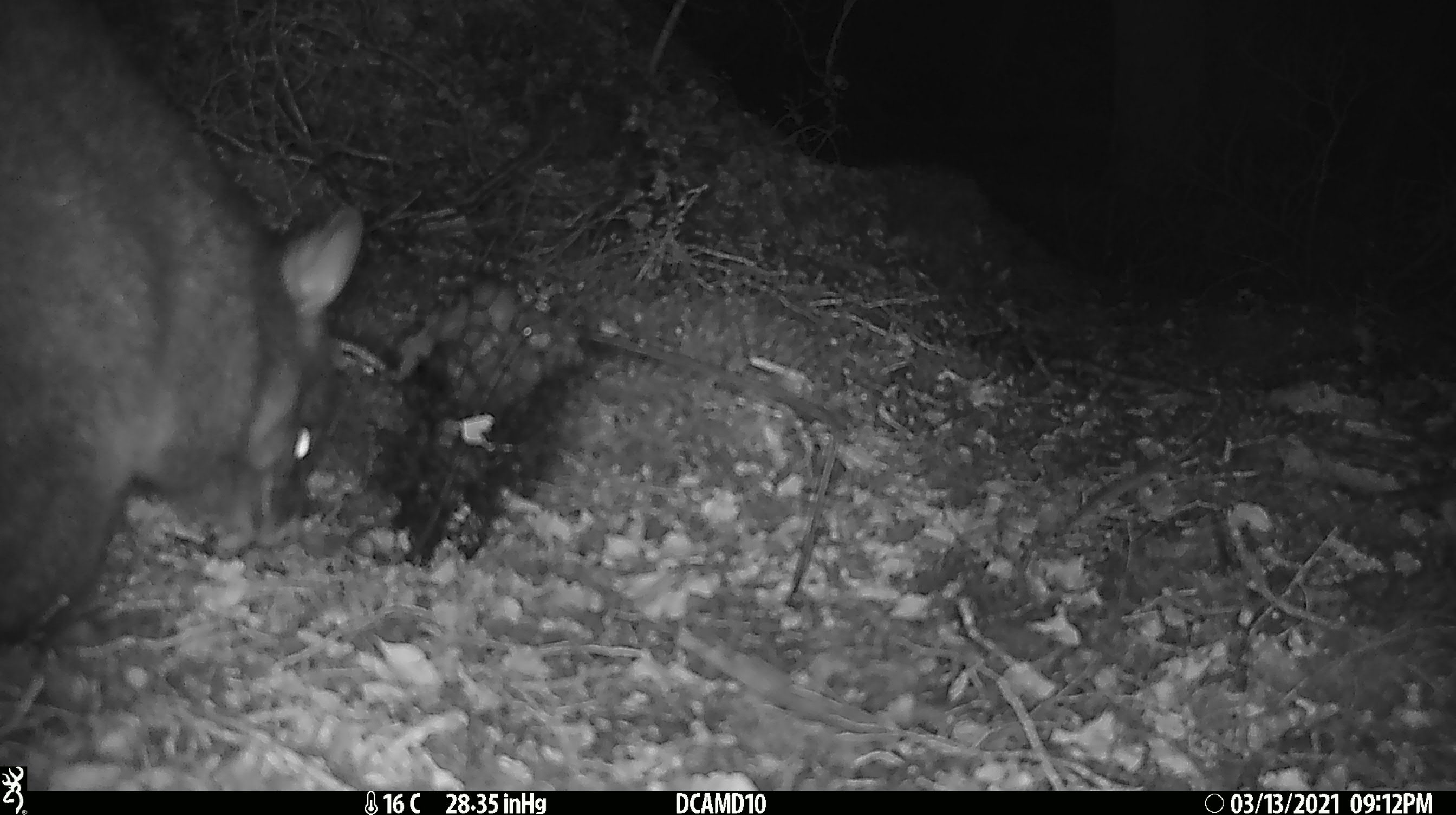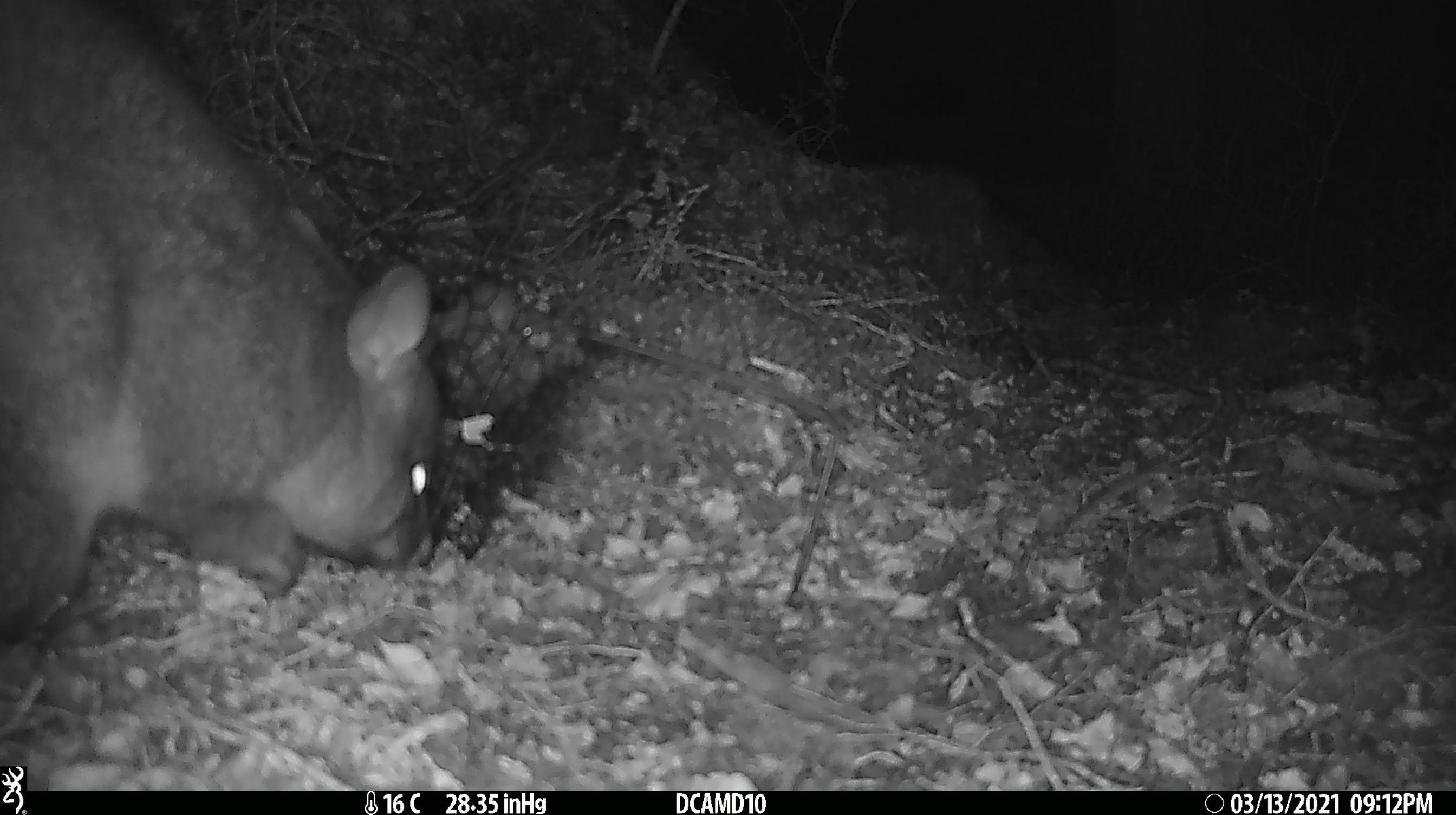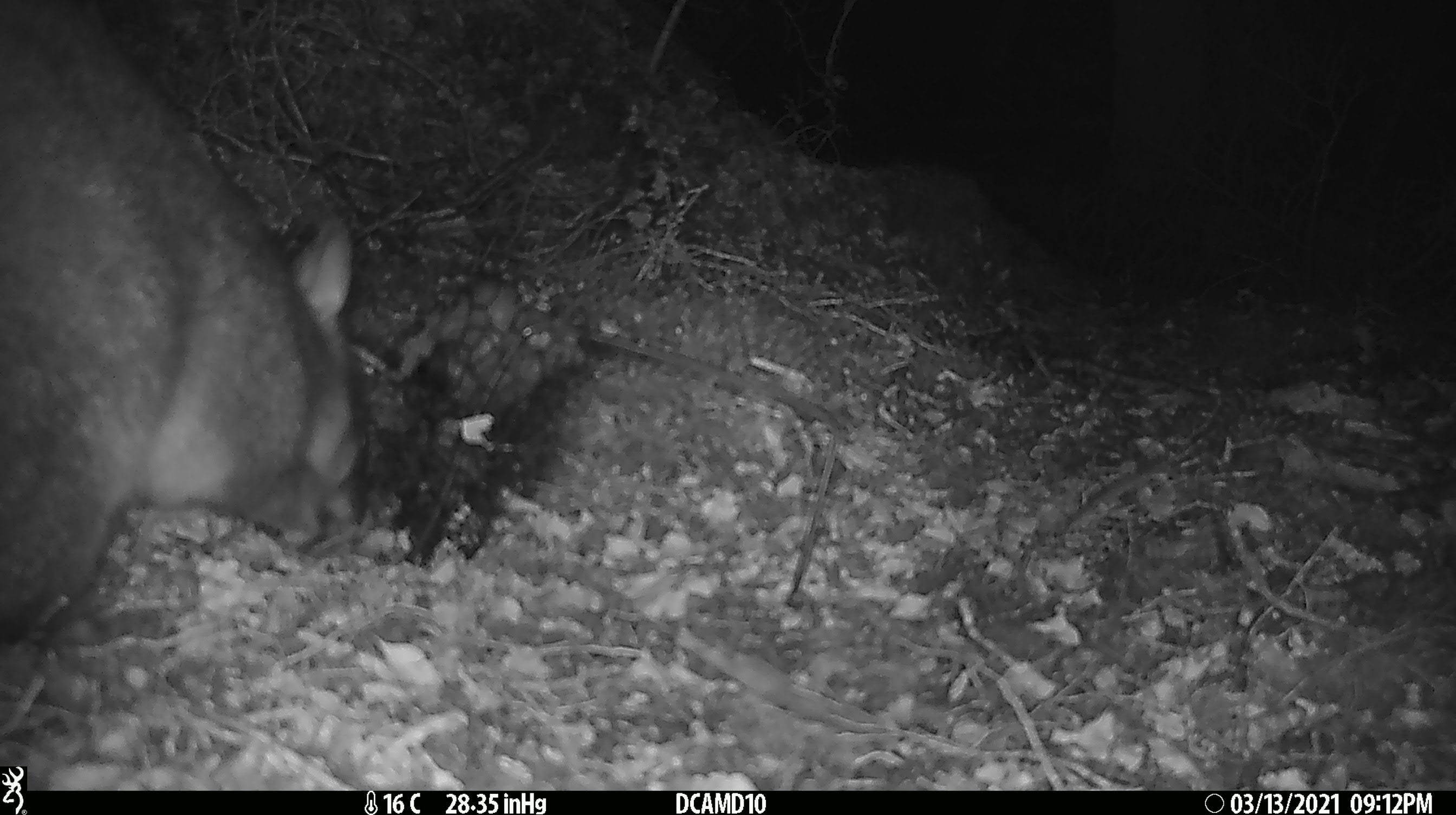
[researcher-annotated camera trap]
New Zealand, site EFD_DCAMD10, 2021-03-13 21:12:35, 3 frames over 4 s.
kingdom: Animalia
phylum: Chordata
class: Mammalia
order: Diprotodontia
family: Phalangeridae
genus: Trichosurus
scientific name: Trichosurus vulpecula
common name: common brushtail possum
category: possum